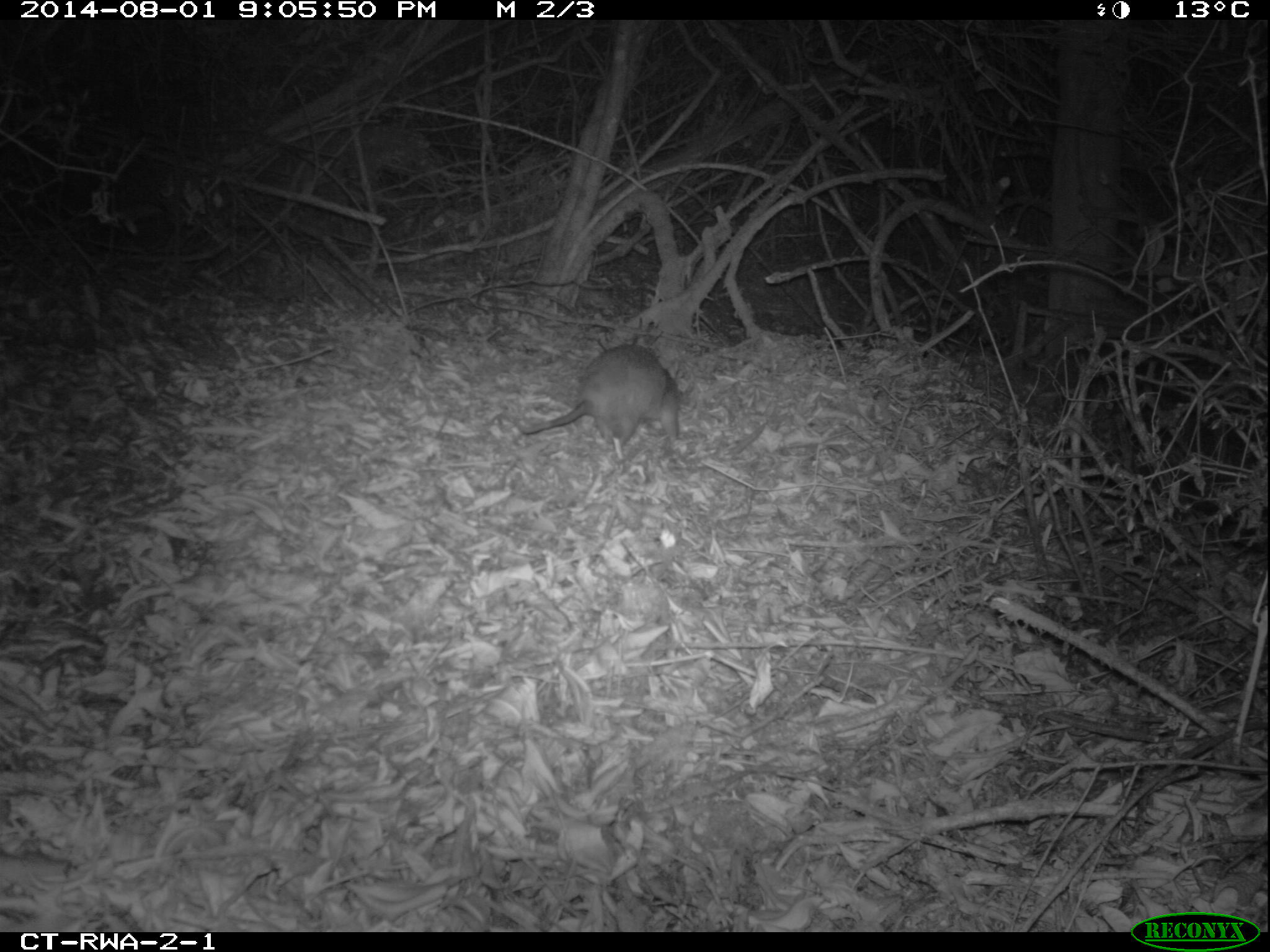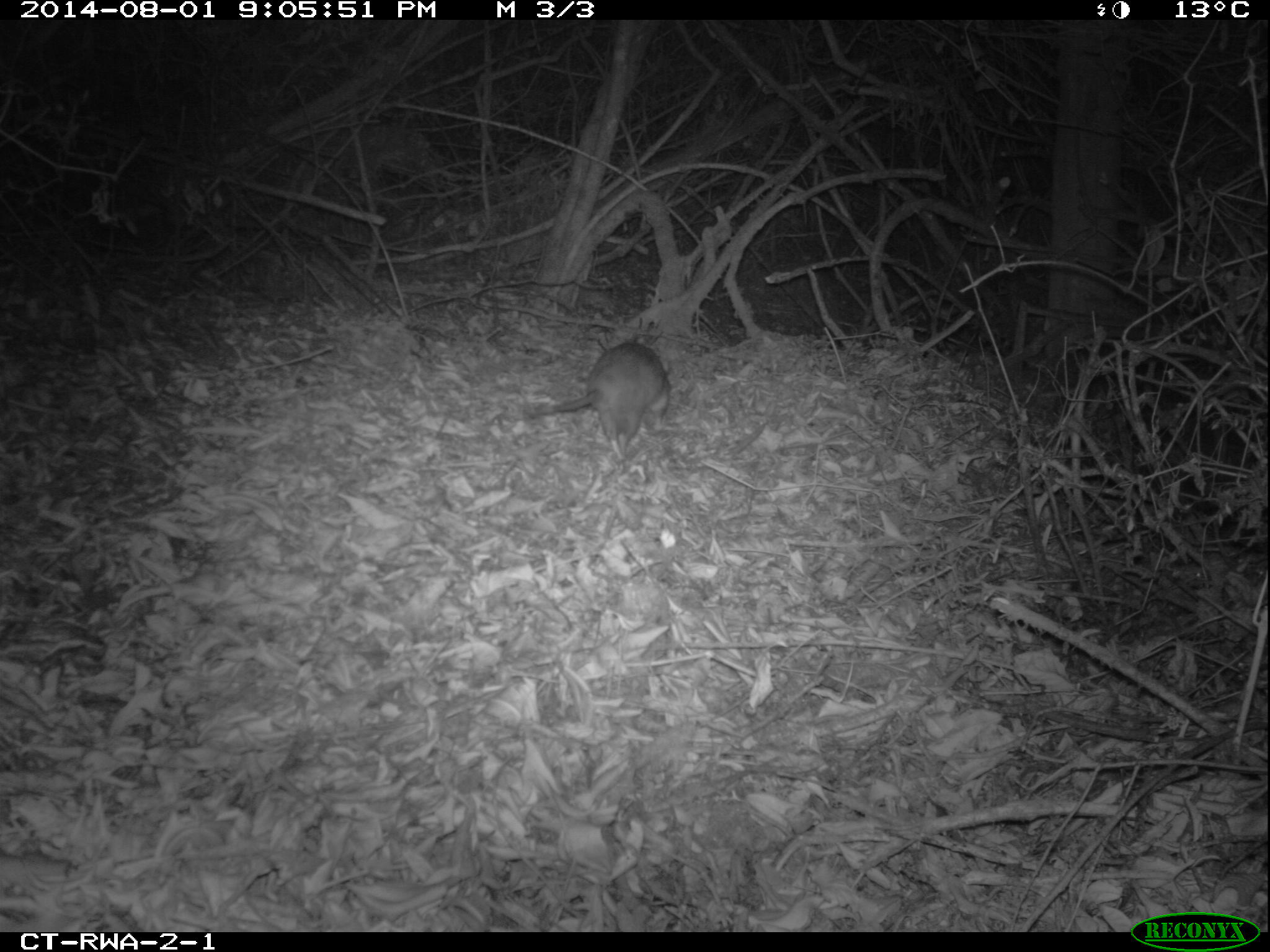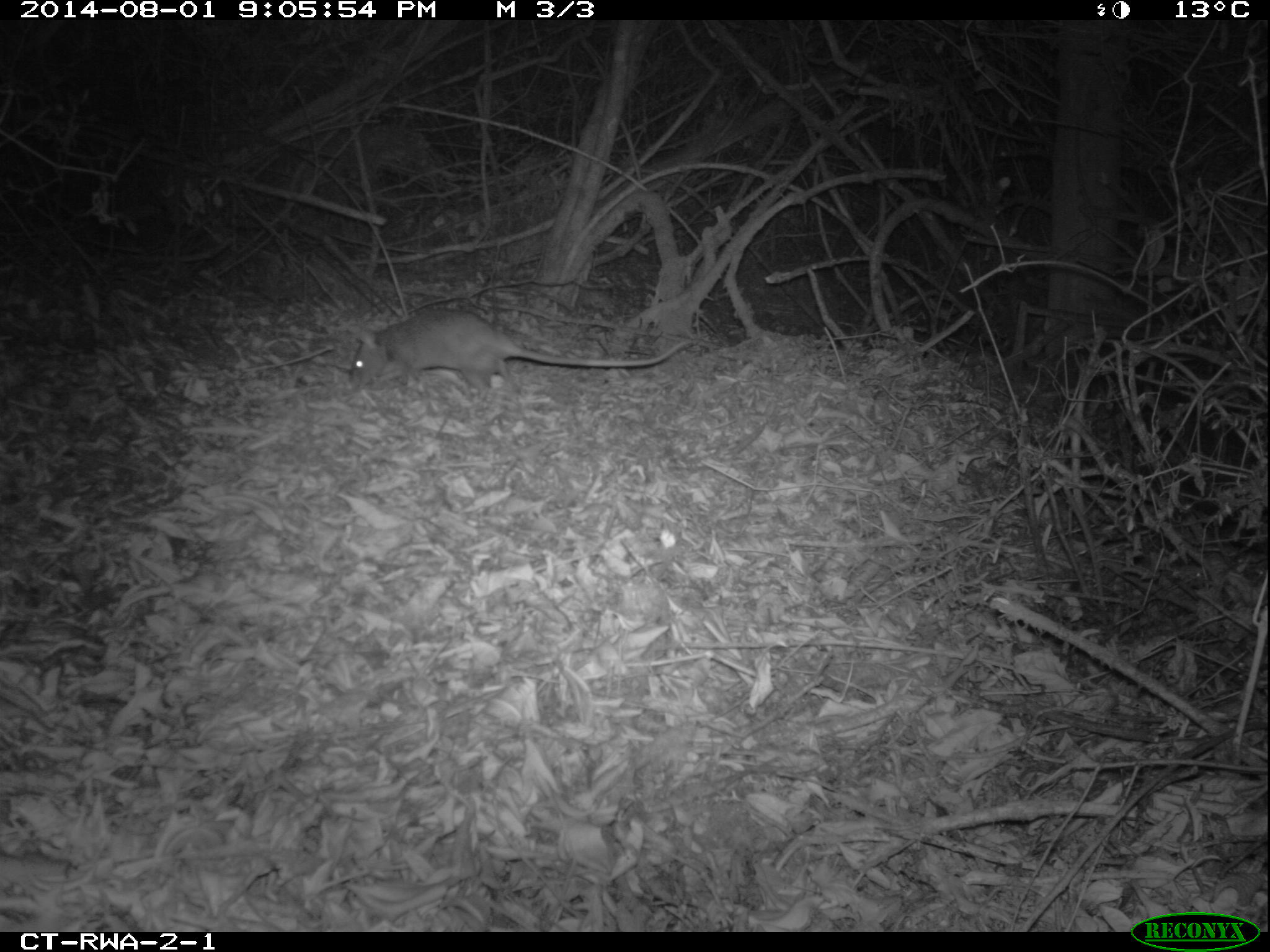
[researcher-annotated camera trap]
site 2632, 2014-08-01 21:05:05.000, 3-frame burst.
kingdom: Animalia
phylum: Chordata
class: Mammalia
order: Rodentia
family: Nesomyidae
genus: Cricetomys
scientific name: Cricetomys gambianus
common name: african giant pouched rat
Cricetomys gambianus (african giant pouched rat), count 1.